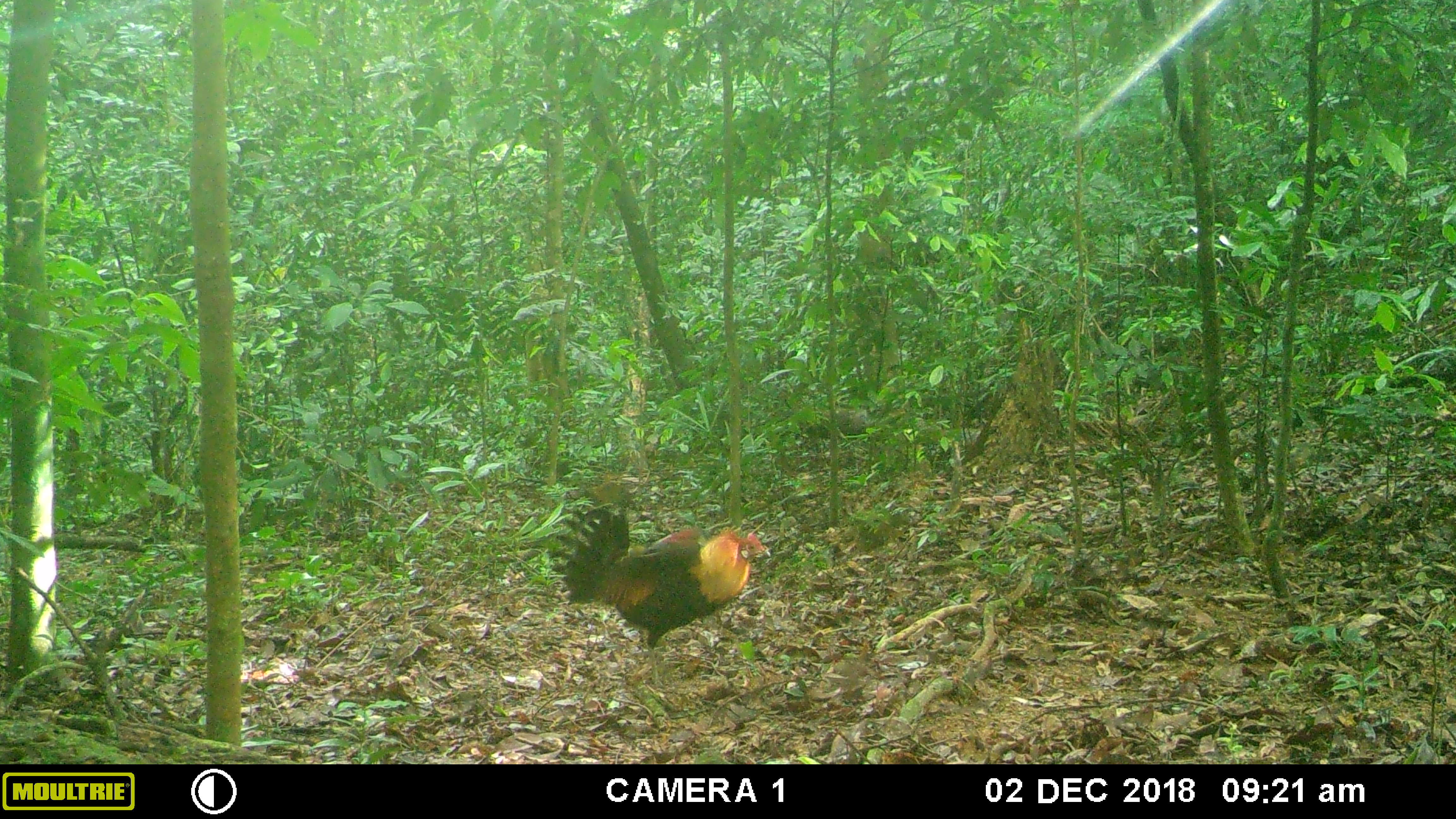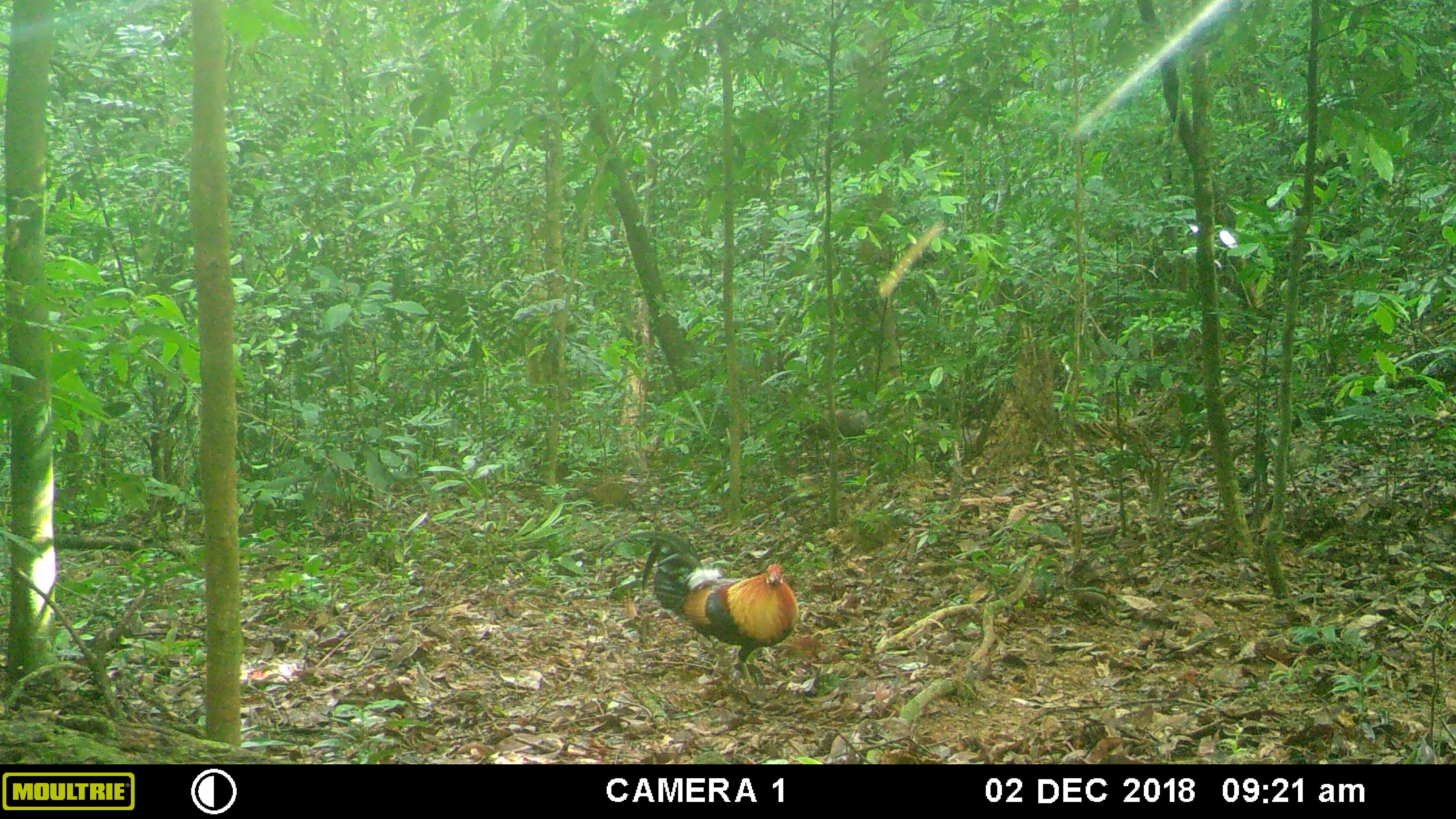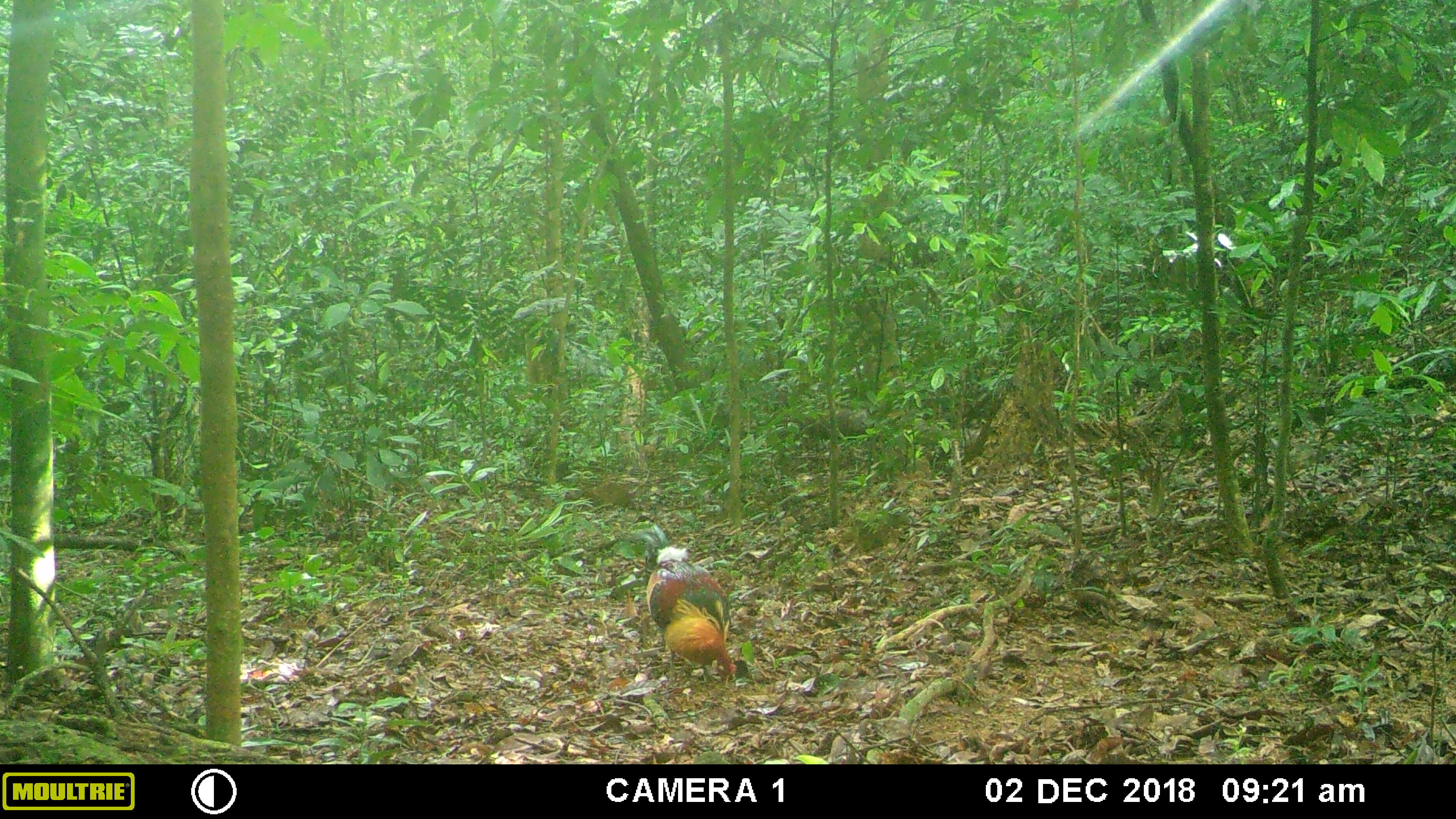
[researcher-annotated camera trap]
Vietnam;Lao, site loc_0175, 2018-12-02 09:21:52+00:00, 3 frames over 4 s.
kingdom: Animalia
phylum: Chordata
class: Aves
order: Galliformes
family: Phasianidae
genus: Gallus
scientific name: Gallus gallus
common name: red junglefowl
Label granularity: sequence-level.